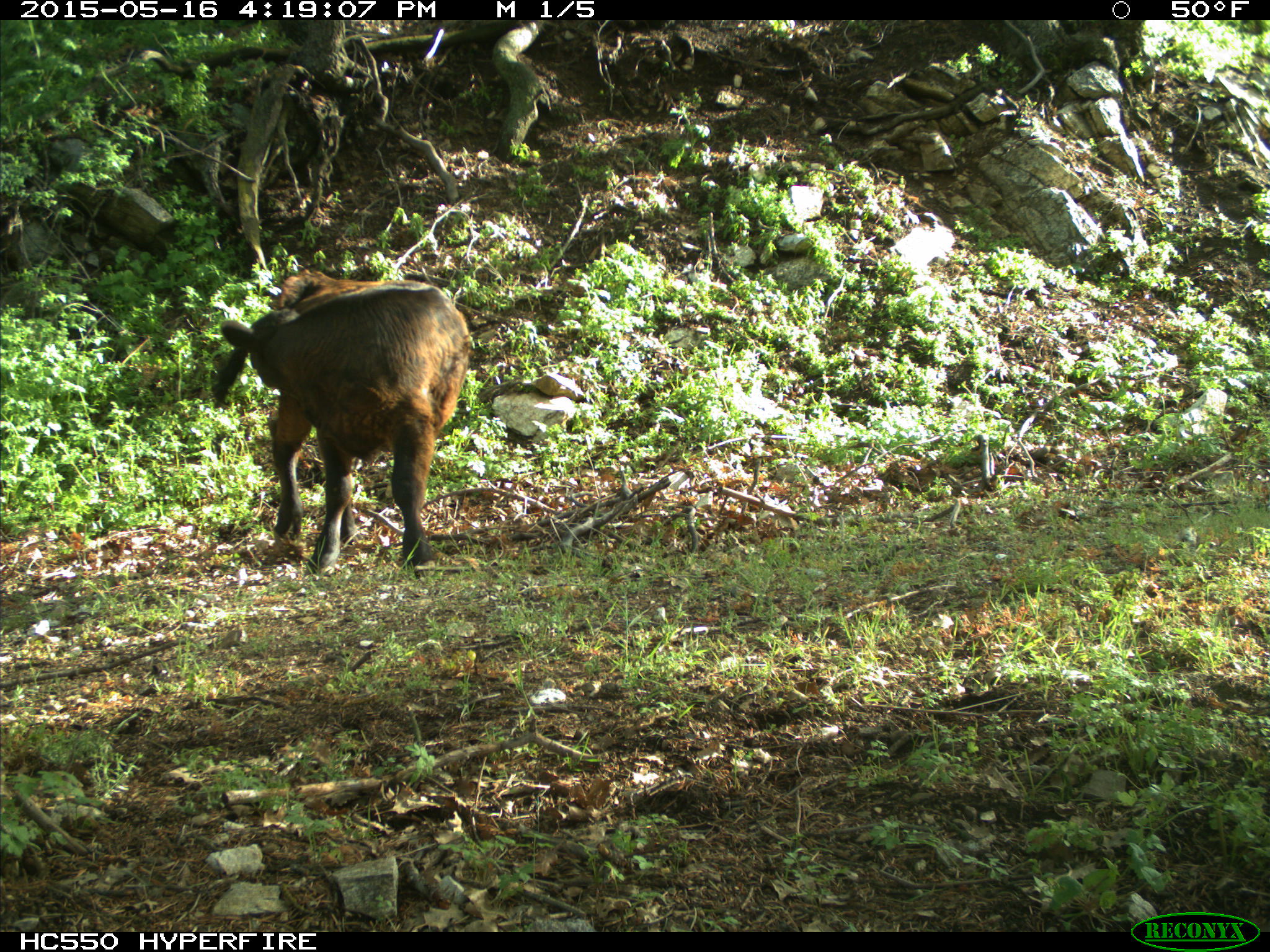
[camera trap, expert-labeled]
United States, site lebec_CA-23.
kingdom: Animalia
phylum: Chordata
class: Mammalia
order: Artiodactyla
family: Bovidae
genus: Bos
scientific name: Bos taurus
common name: domestic cow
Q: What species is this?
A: Bos taurus (domestic cow).